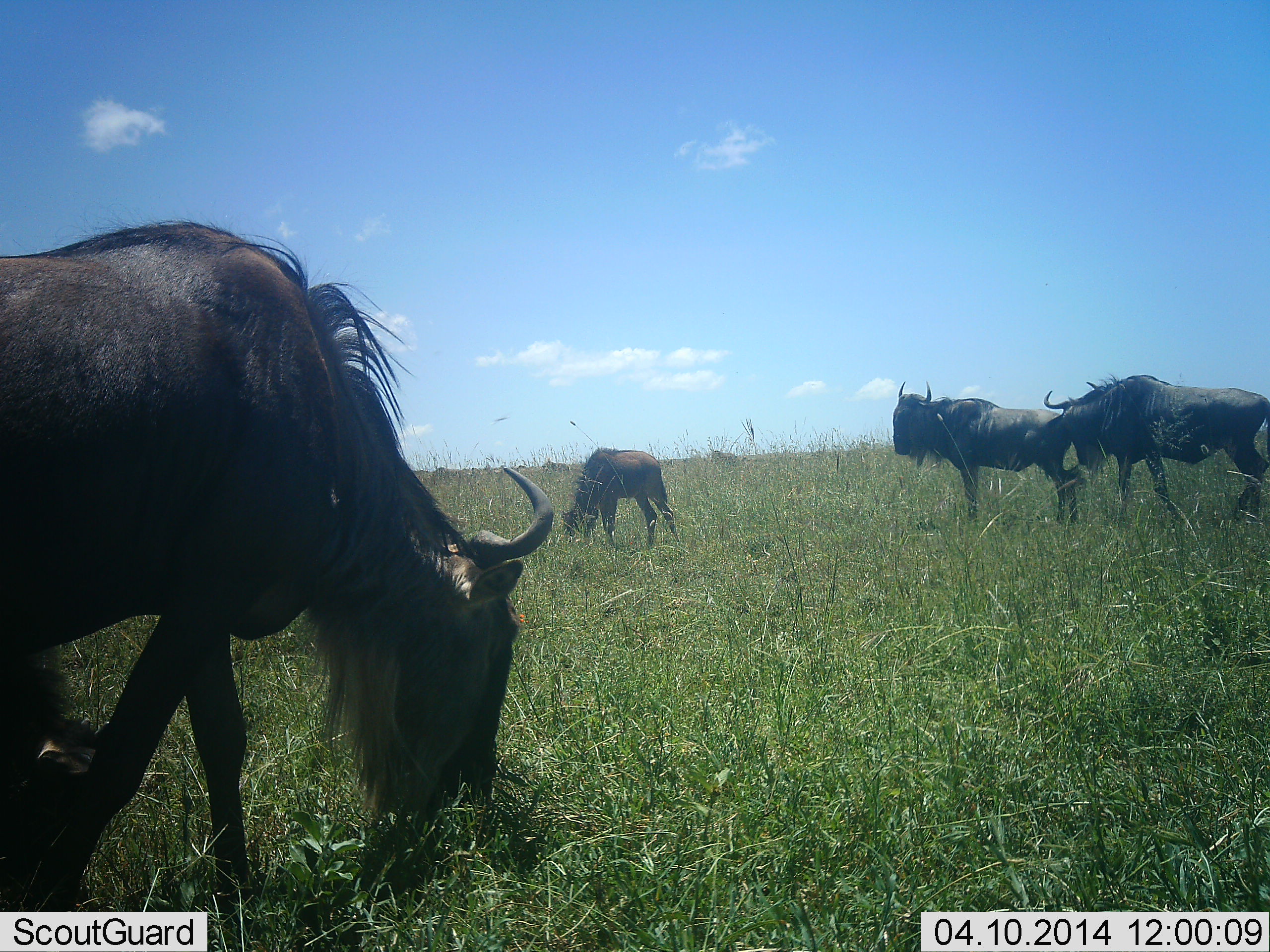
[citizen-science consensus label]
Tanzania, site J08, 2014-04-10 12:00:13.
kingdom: Animalia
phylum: Chordata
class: Mammalia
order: Artiodactyla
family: Bovidae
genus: Connochaetes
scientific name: Connochaetes taurinus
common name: blue wildebeest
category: wildebeest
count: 4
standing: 80%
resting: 20%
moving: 10%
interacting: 0%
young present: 60%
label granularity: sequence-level